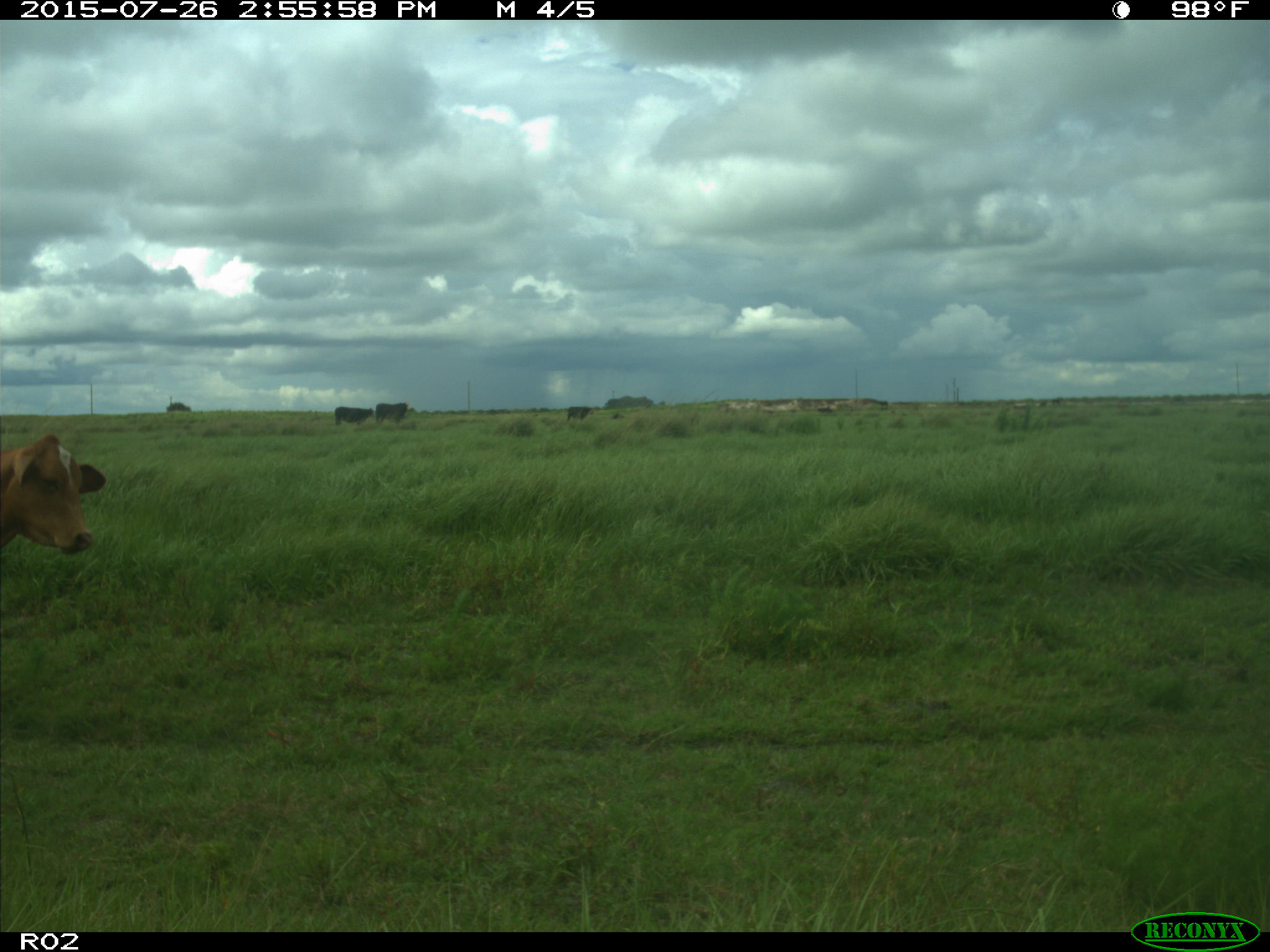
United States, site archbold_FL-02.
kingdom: Animalia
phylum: Chordata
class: Mammalia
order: Artiodactyla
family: Bovidae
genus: Bos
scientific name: Bos taurus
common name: domestic cow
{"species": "Bos taurus (domestic cow)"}